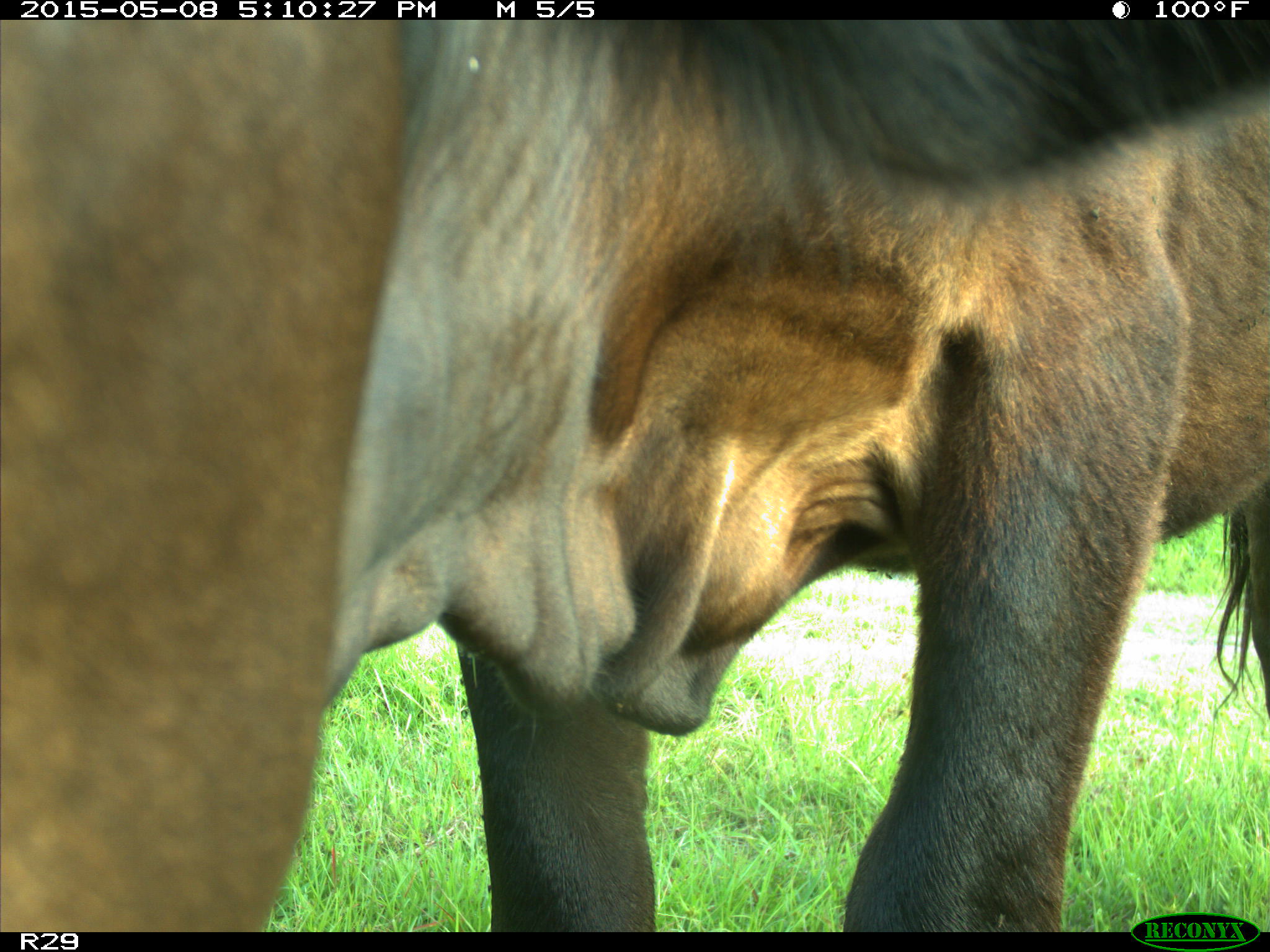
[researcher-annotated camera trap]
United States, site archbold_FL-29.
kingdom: Animalia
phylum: Chordata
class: Mammalia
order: Artiodactyla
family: Bovidae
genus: Bos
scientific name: Bos taurus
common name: domestic cow